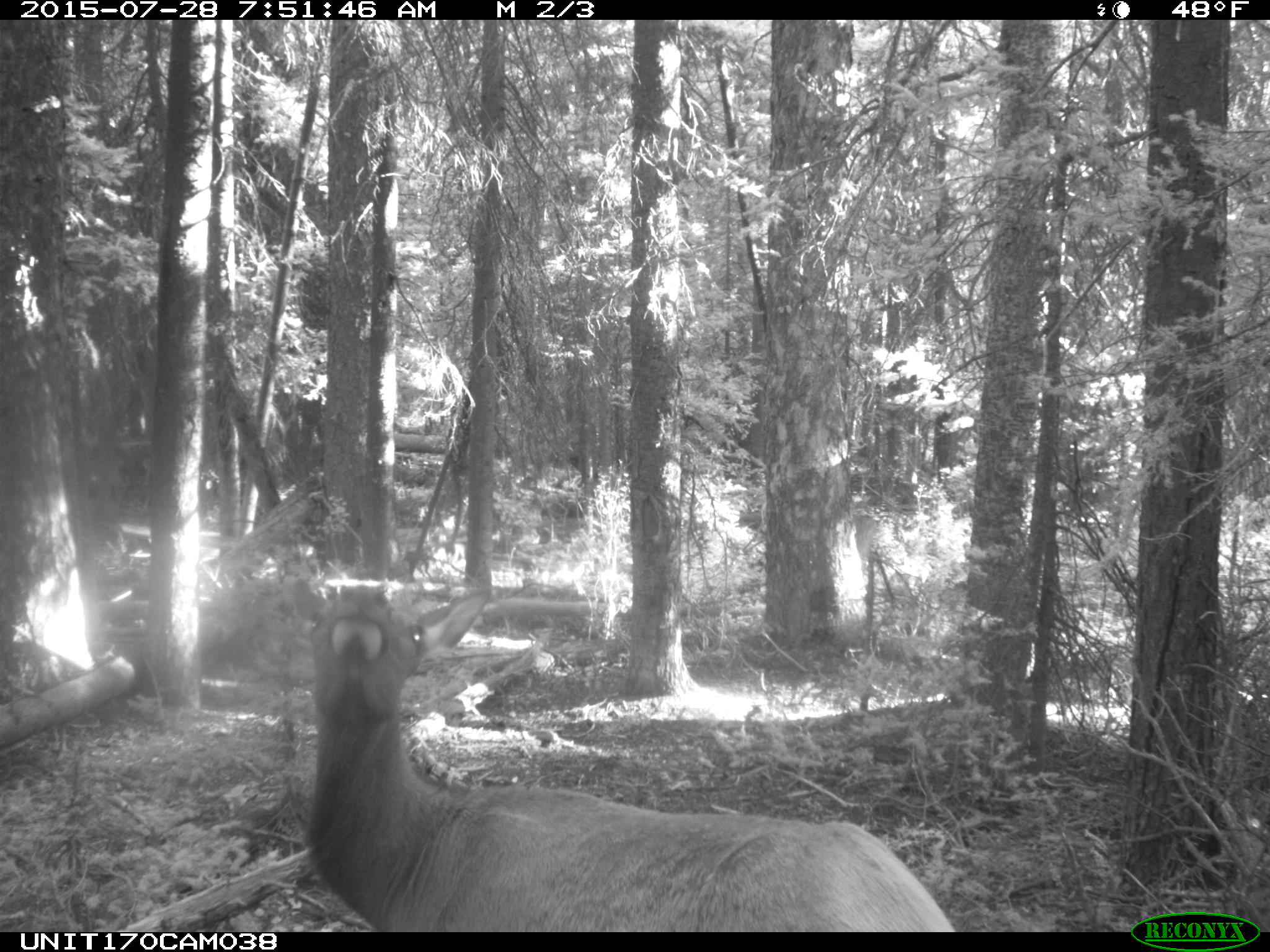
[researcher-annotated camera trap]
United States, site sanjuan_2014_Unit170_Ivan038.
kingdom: Animalia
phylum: Chordata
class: Mammalia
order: Artiodactyla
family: Cervidae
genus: Cervus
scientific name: Cervus elaphus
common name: red deer